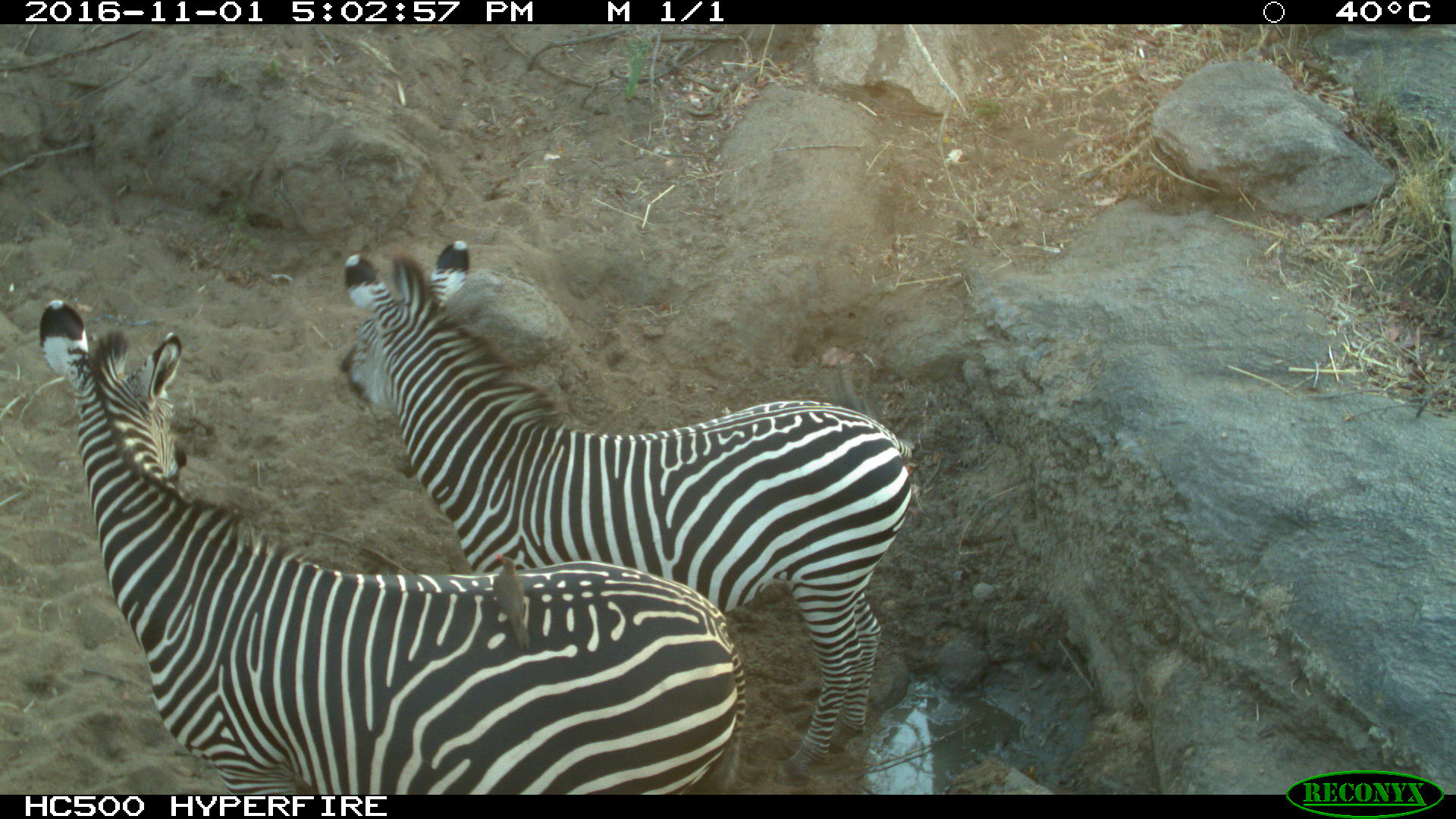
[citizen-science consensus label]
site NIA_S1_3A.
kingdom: Animalia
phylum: Chordata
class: Mammalia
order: Perissodactyla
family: Equidae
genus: Equus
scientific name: Equus quagga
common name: plains zebra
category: zebraplains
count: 2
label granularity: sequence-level